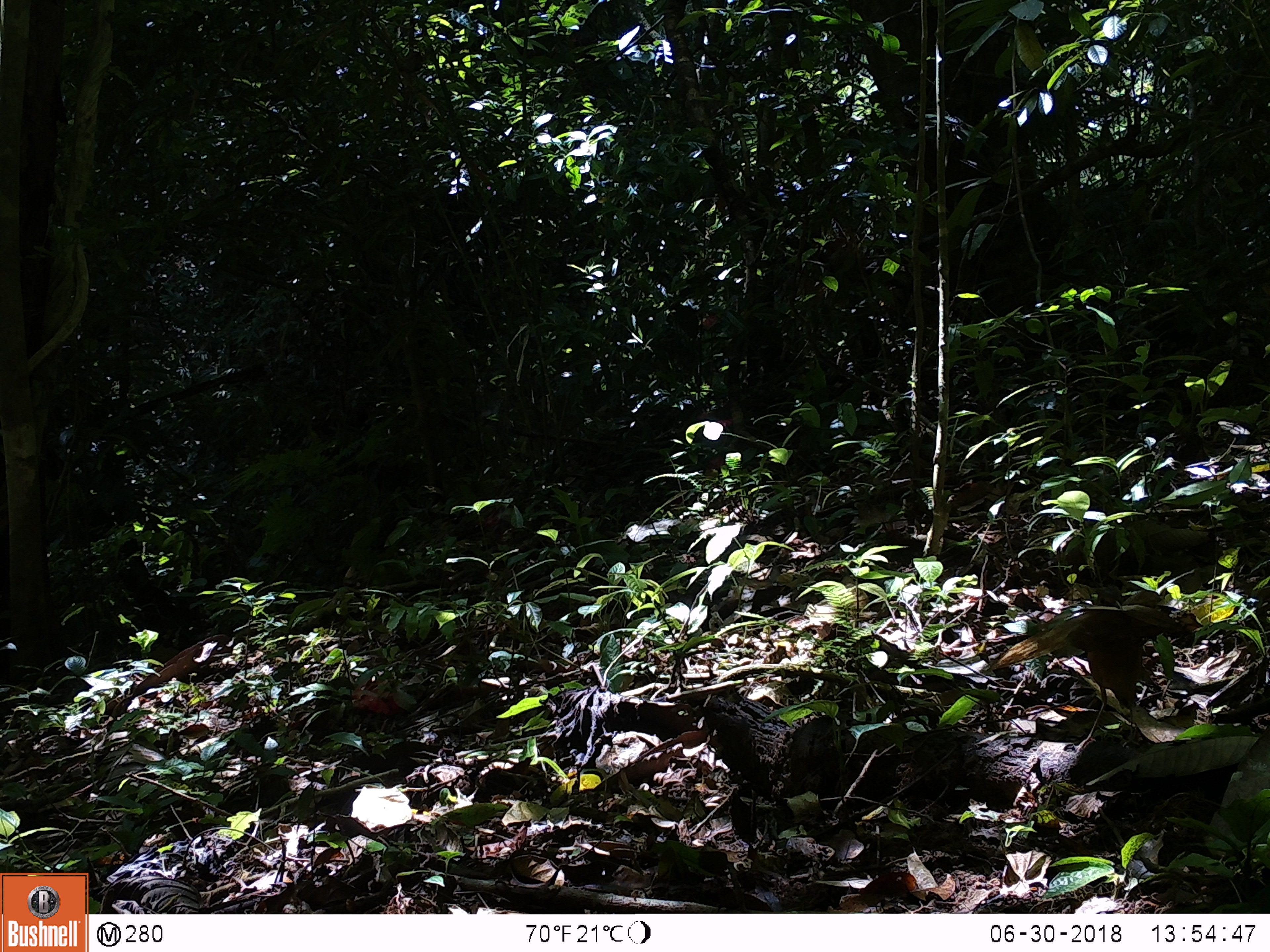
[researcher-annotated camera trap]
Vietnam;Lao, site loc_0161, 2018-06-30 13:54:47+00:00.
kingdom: Animalia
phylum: Chordata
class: Aves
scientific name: Aves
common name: bird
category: unidentified bird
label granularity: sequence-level